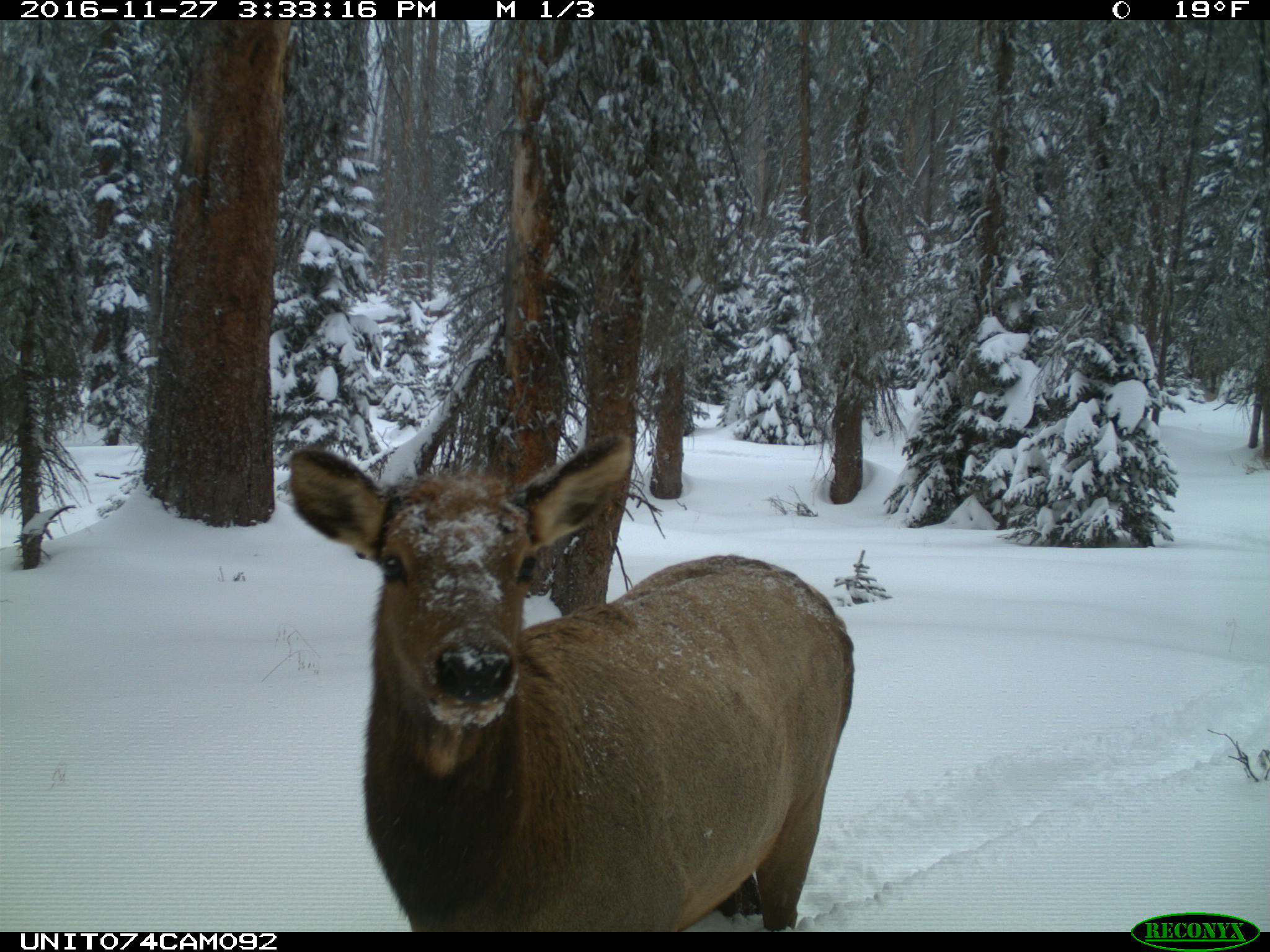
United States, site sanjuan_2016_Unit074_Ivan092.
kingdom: Animalia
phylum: Chordata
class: Mammalia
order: Artiodactyla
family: Cervidae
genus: Cervus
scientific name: Cervus elaphus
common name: red deer